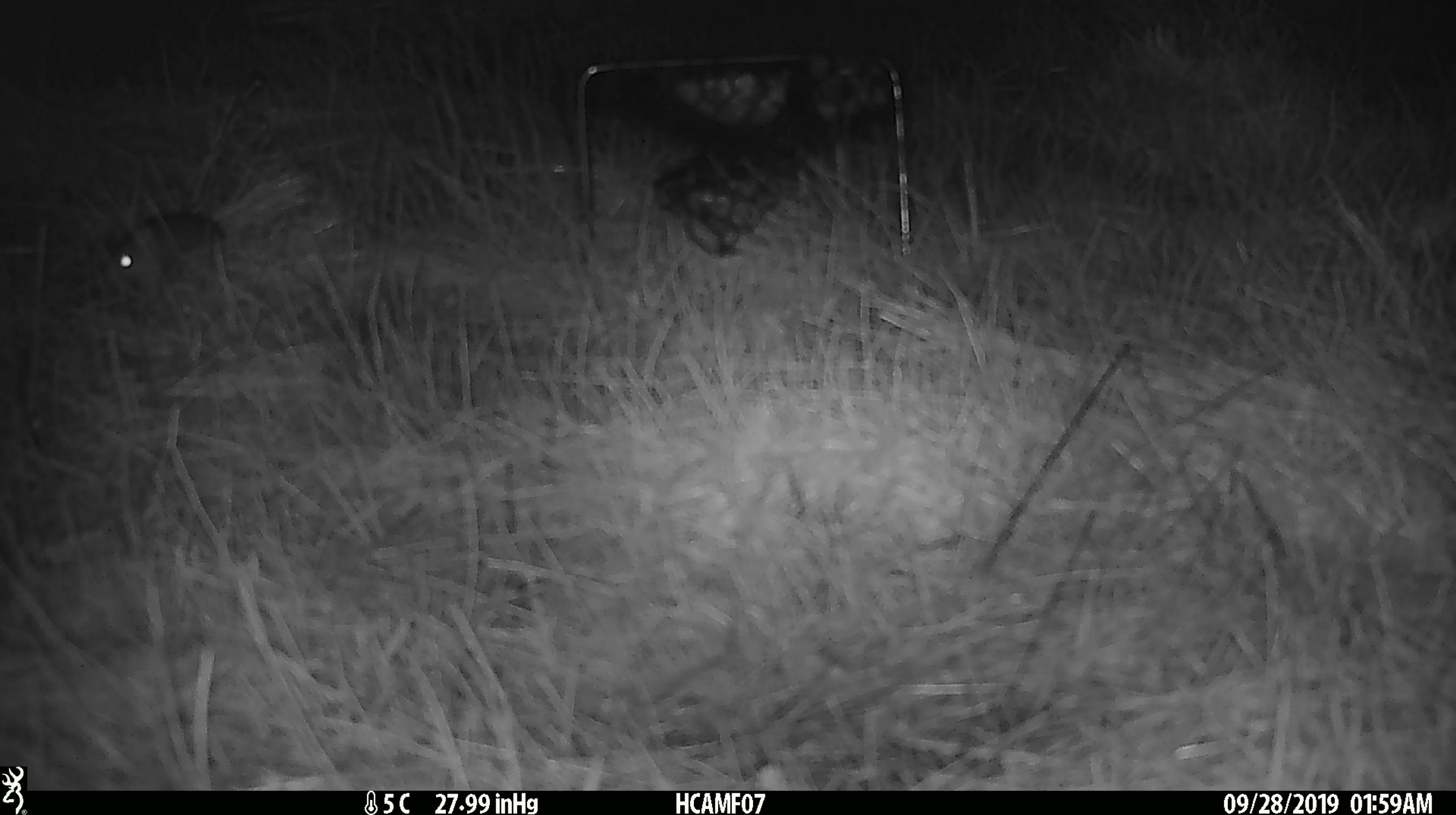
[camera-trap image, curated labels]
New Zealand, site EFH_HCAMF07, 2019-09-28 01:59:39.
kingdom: Animalia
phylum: Chordata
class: Mammalia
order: Rodentia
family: Muridae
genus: Mus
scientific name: Mus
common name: mouse